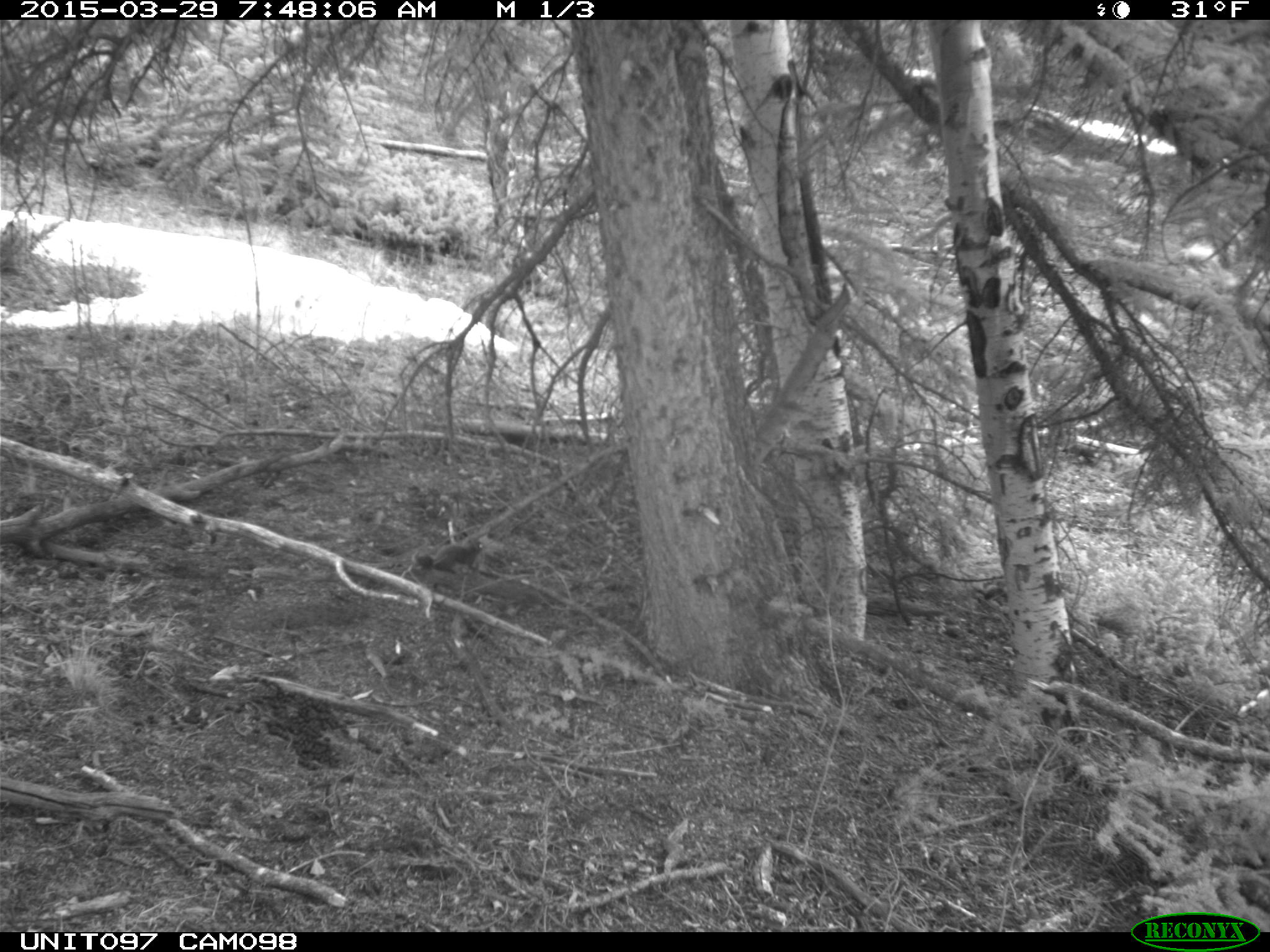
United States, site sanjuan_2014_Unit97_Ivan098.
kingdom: Animalia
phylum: Chordata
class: Mammalia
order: Rodentia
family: Sciuridae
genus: Tamiasciurus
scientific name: Tamiasciurus hudsonicus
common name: american red squirrel